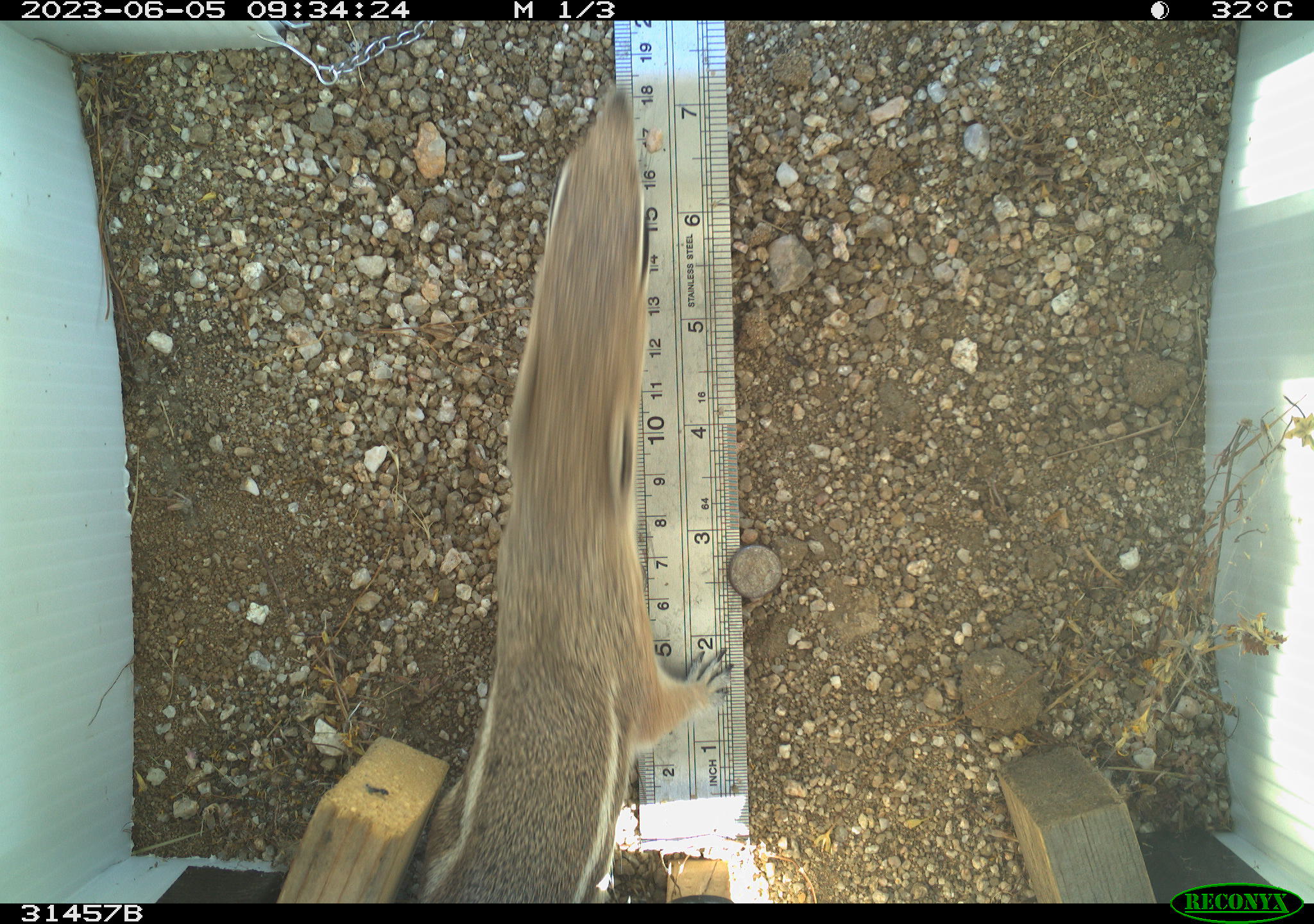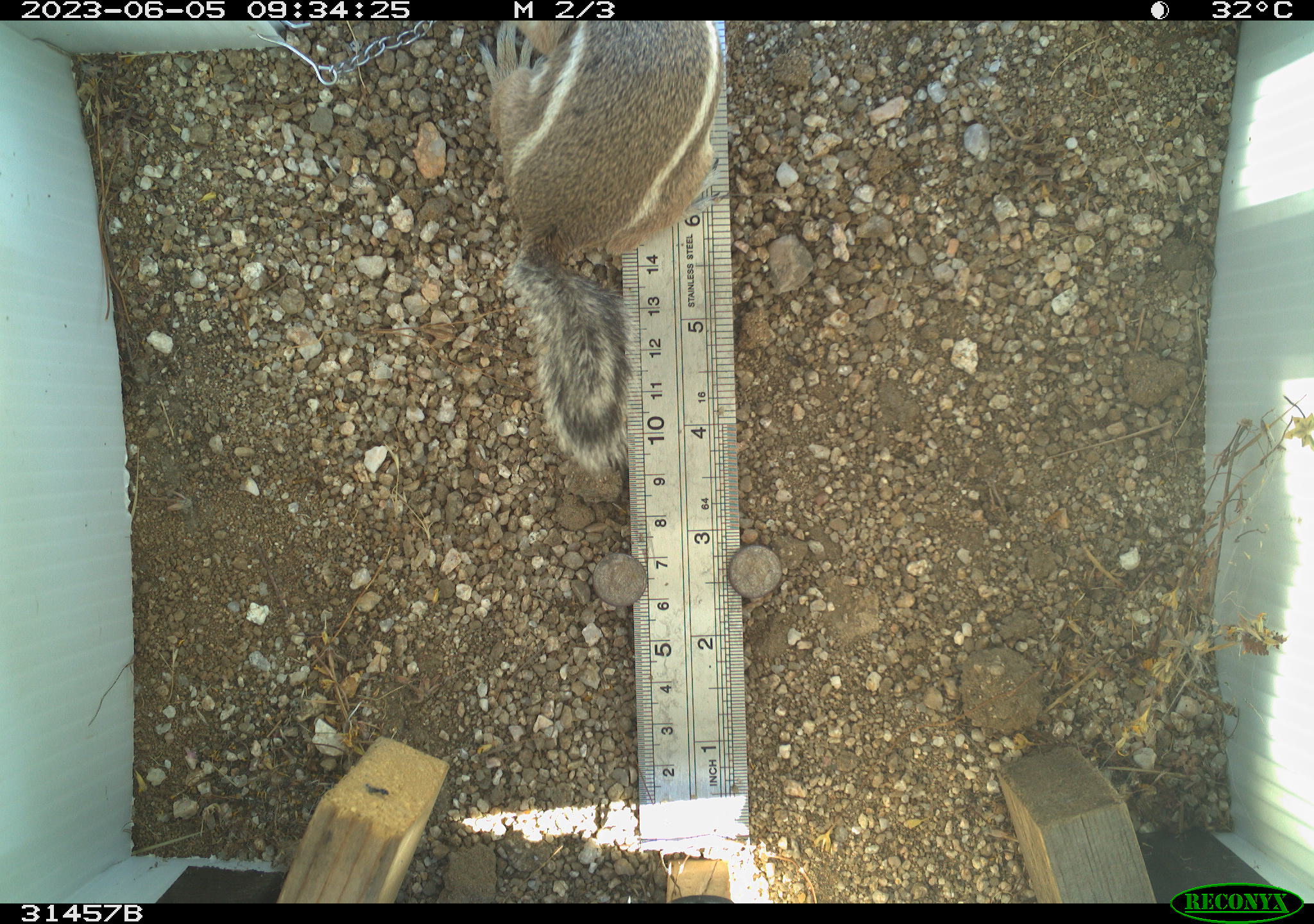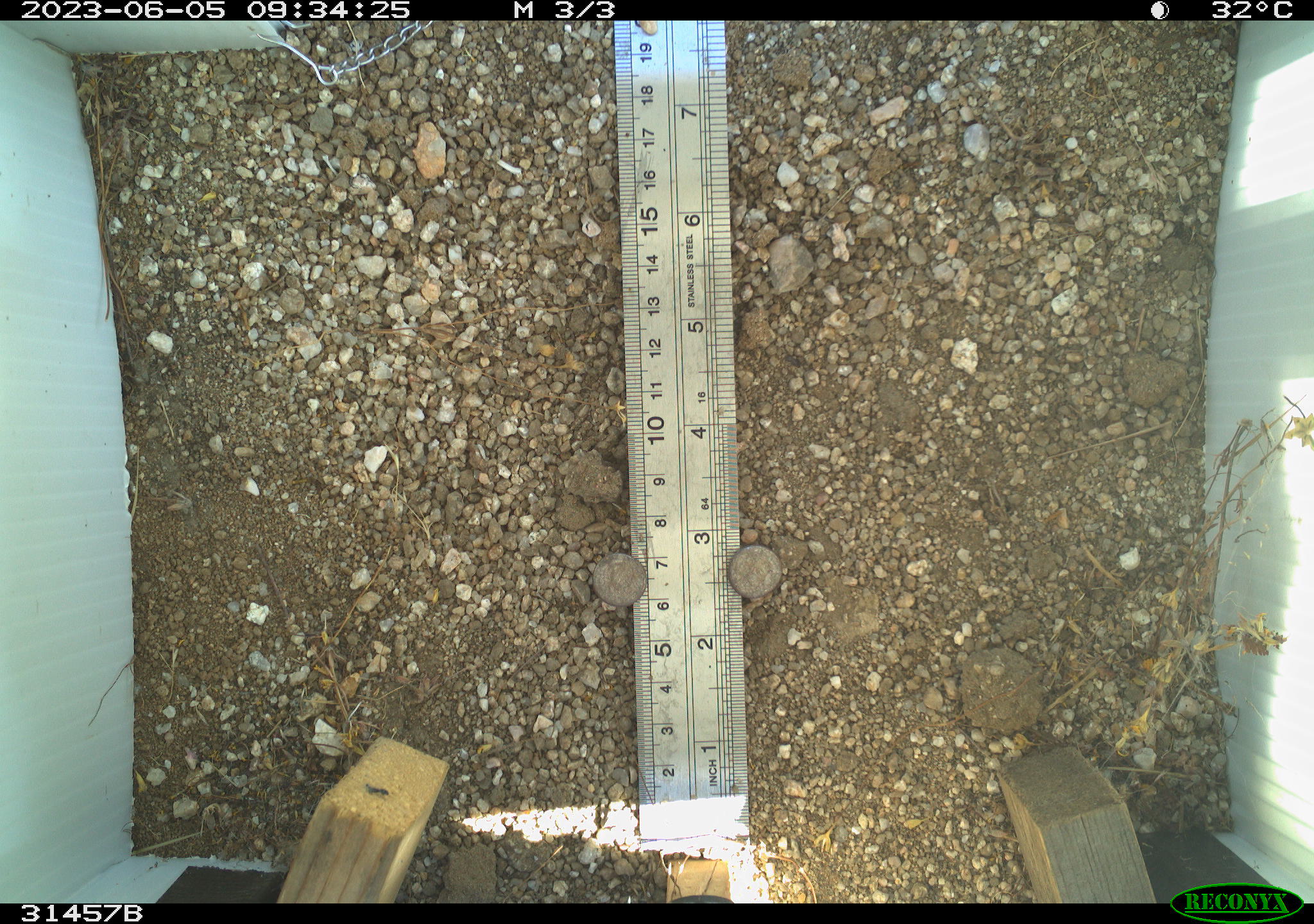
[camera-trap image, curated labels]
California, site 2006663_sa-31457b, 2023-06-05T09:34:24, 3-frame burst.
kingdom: Animalia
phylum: Chordata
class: Mammalia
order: Rodentia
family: Sciuridae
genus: Ammospermophilus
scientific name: Ammospermophilus leucurus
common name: white-tailed antelope squirrel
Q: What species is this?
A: White-tailed antelope squirrel (Ammospermophilus leucurus).